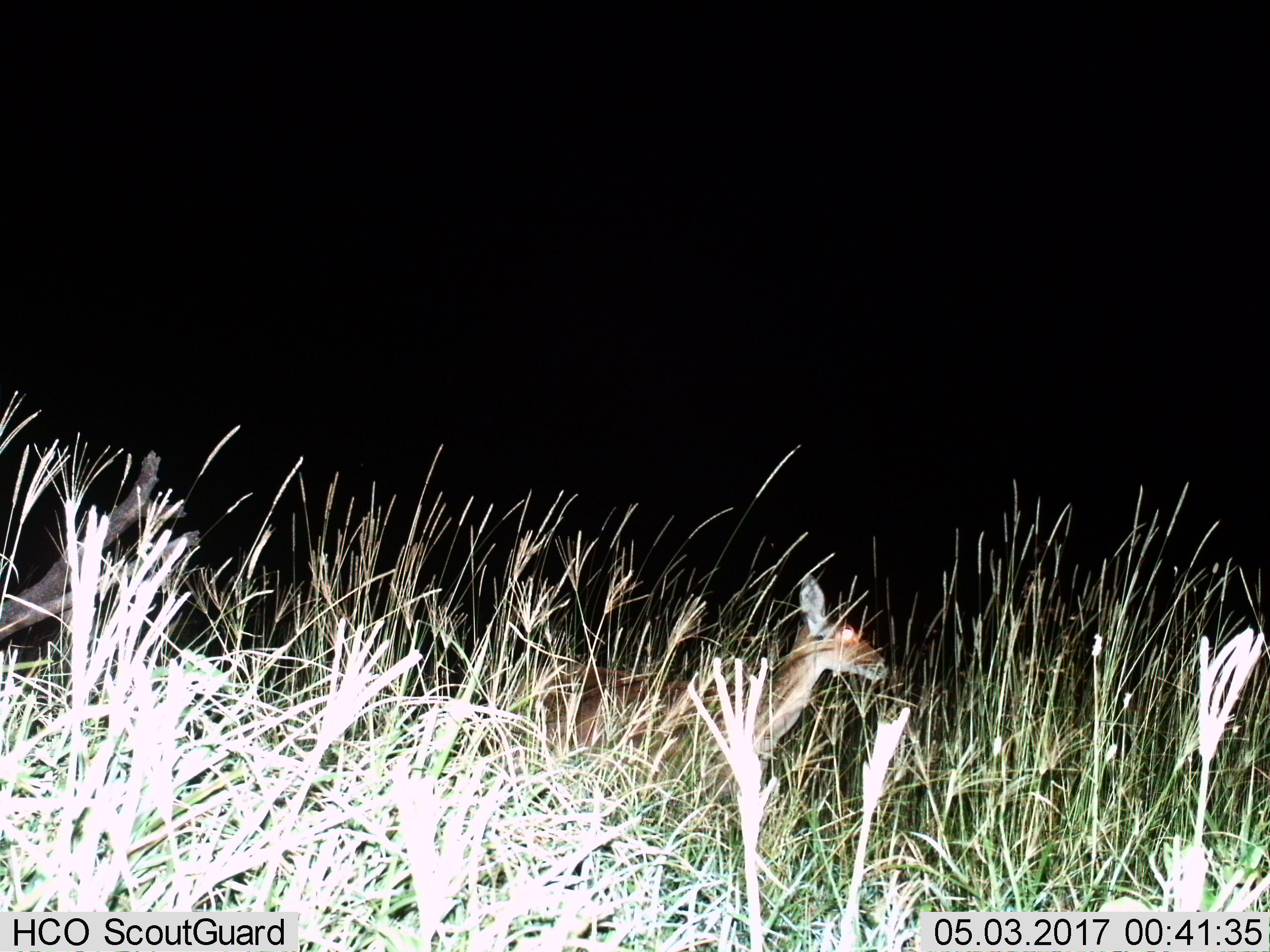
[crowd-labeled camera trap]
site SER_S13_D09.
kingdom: Animalia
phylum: Chordata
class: Mammalia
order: Artiodactyla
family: Bovidae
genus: Redunca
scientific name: Redunca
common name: reedbuck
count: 1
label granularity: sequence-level